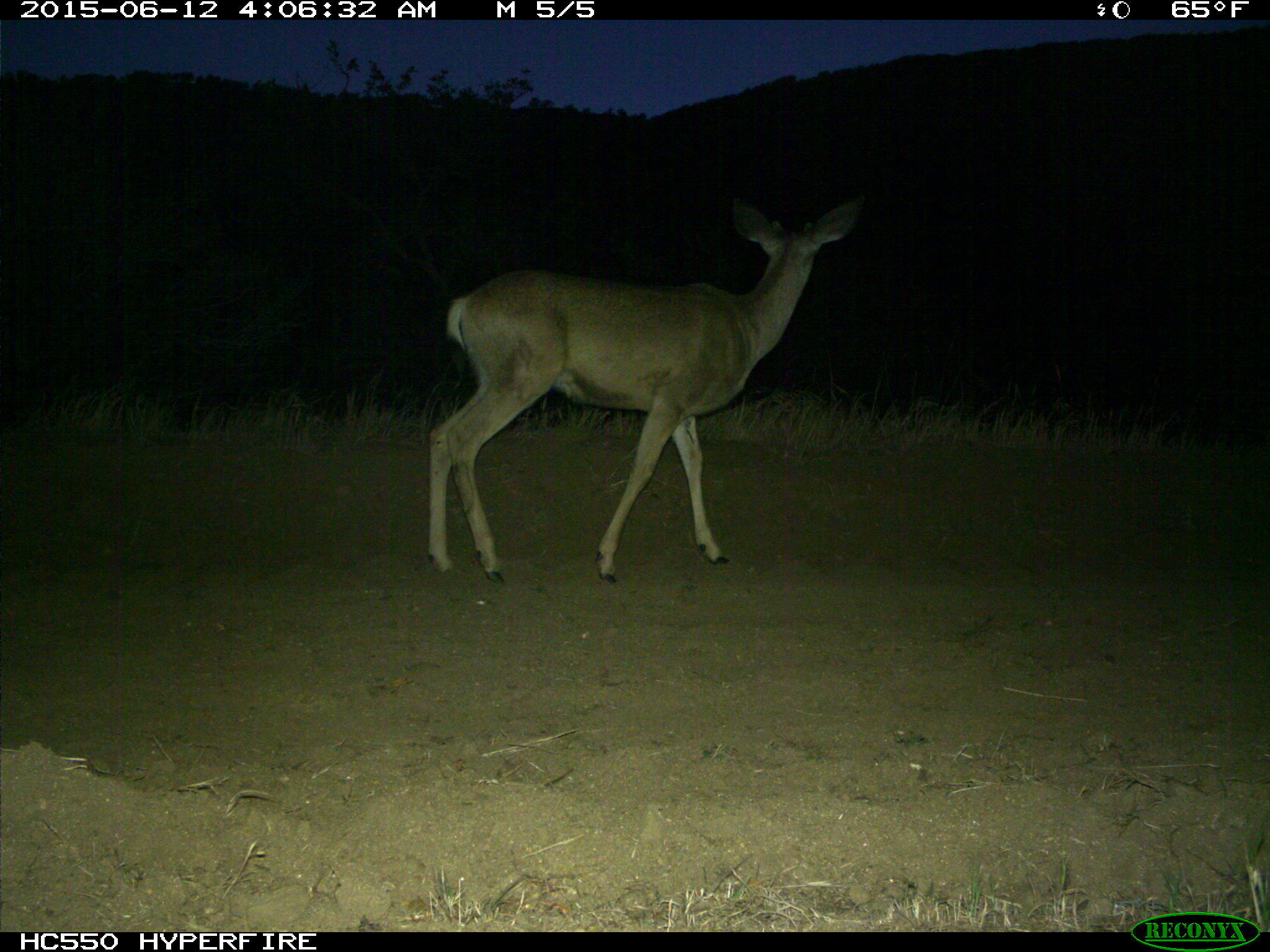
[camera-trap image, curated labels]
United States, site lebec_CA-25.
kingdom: Animalia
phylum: Chordata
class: Mammalia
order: Artiodactyla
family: Cervidae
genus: Odocoileus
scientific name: Odocoileus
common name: deer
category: unidentified deer